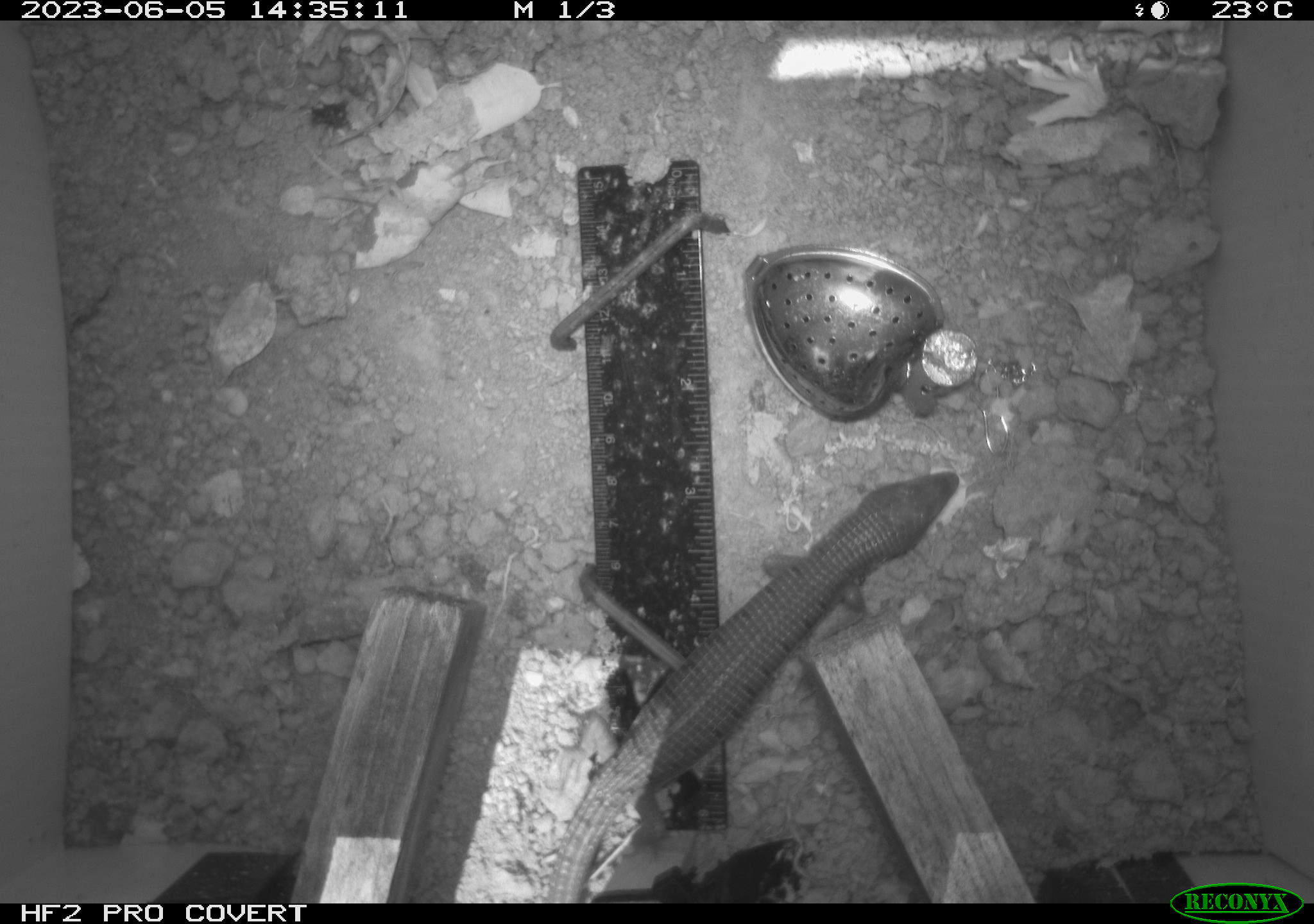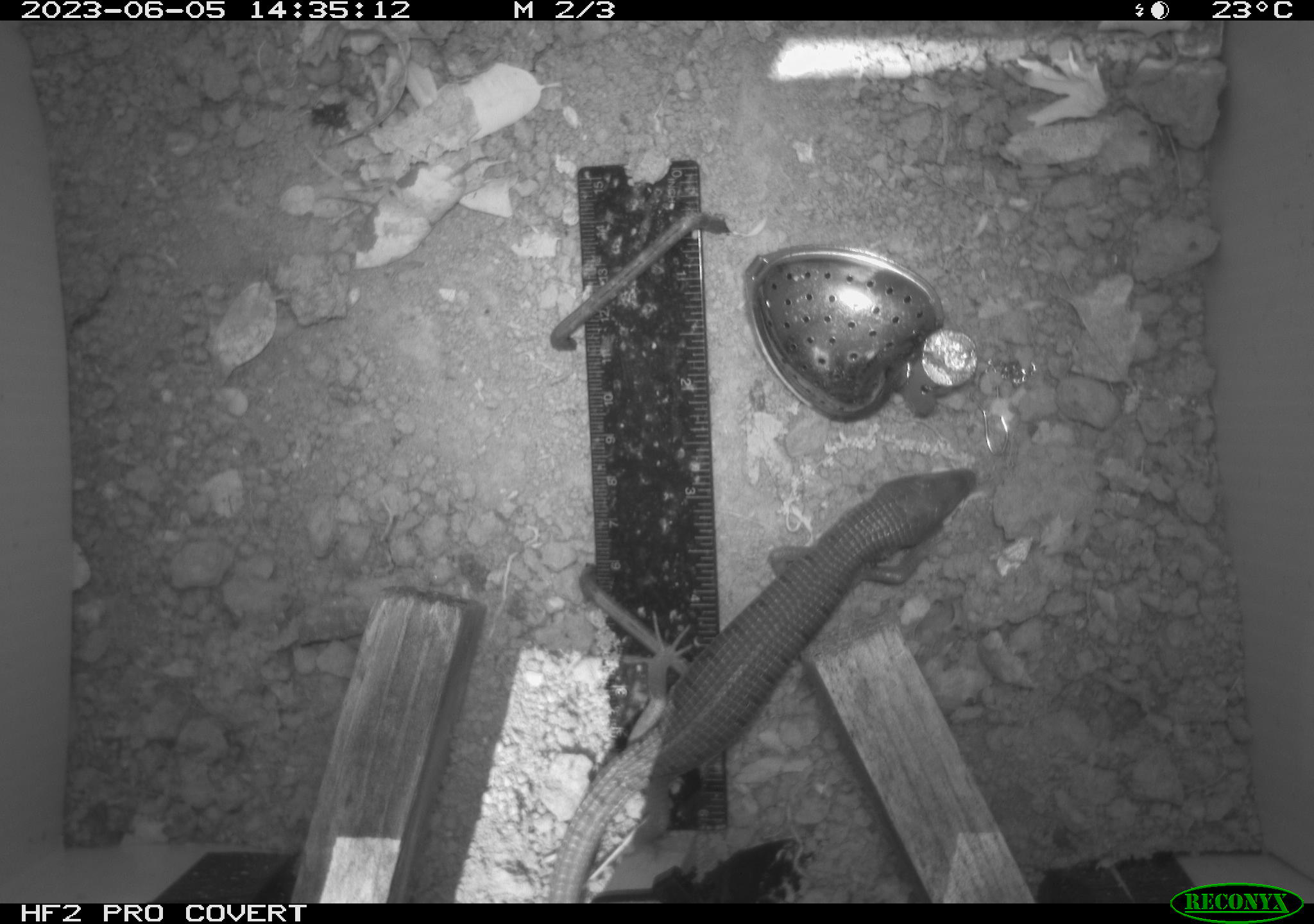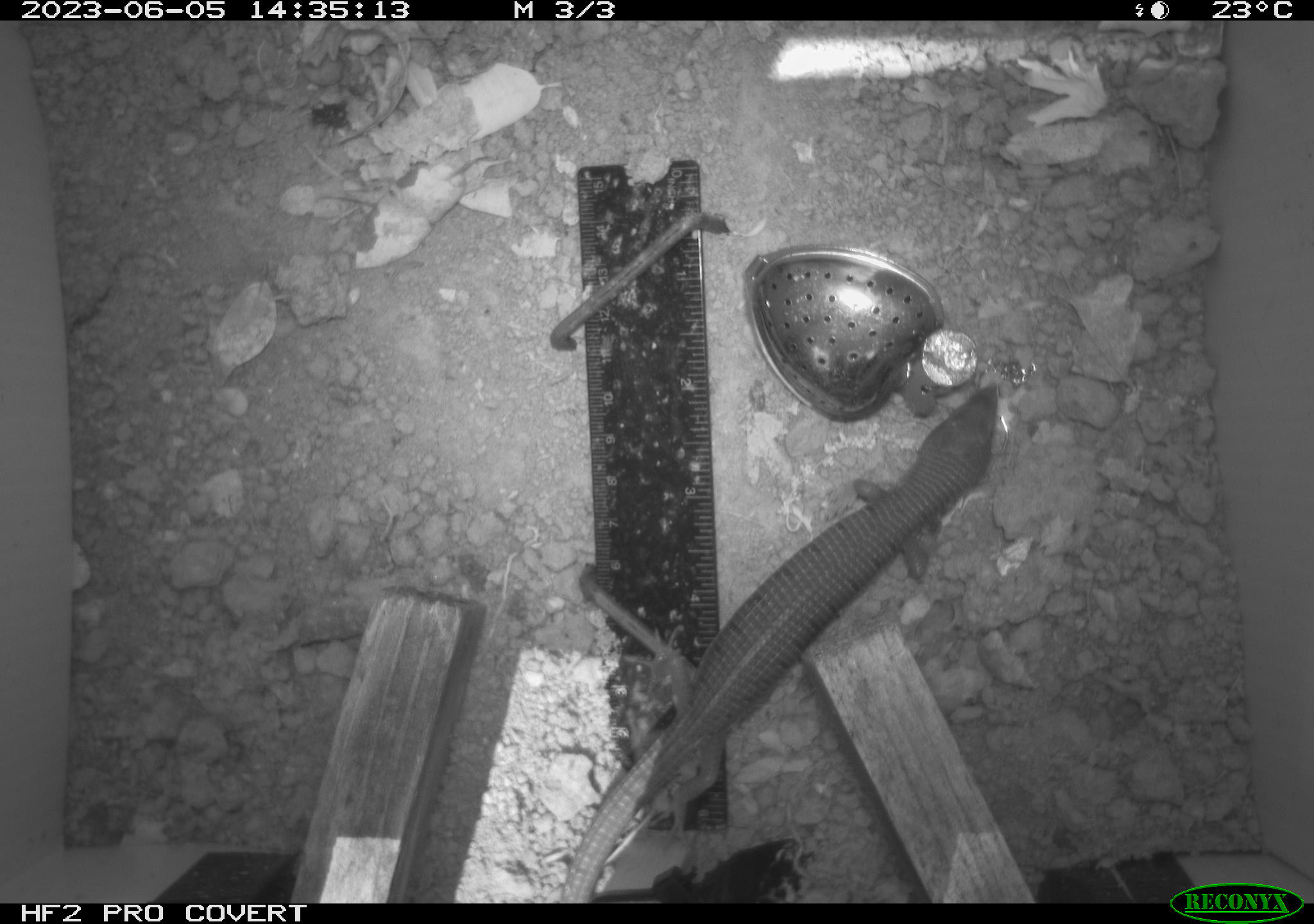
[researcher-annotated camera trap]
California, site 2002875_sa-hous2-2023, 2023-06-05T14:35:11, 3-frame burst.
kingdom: Animalia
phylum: Chordata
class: Reptilia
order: Squamata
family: Anguidae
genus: Elgaria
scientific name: Elgaria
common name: alligator lizards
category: elgaria species